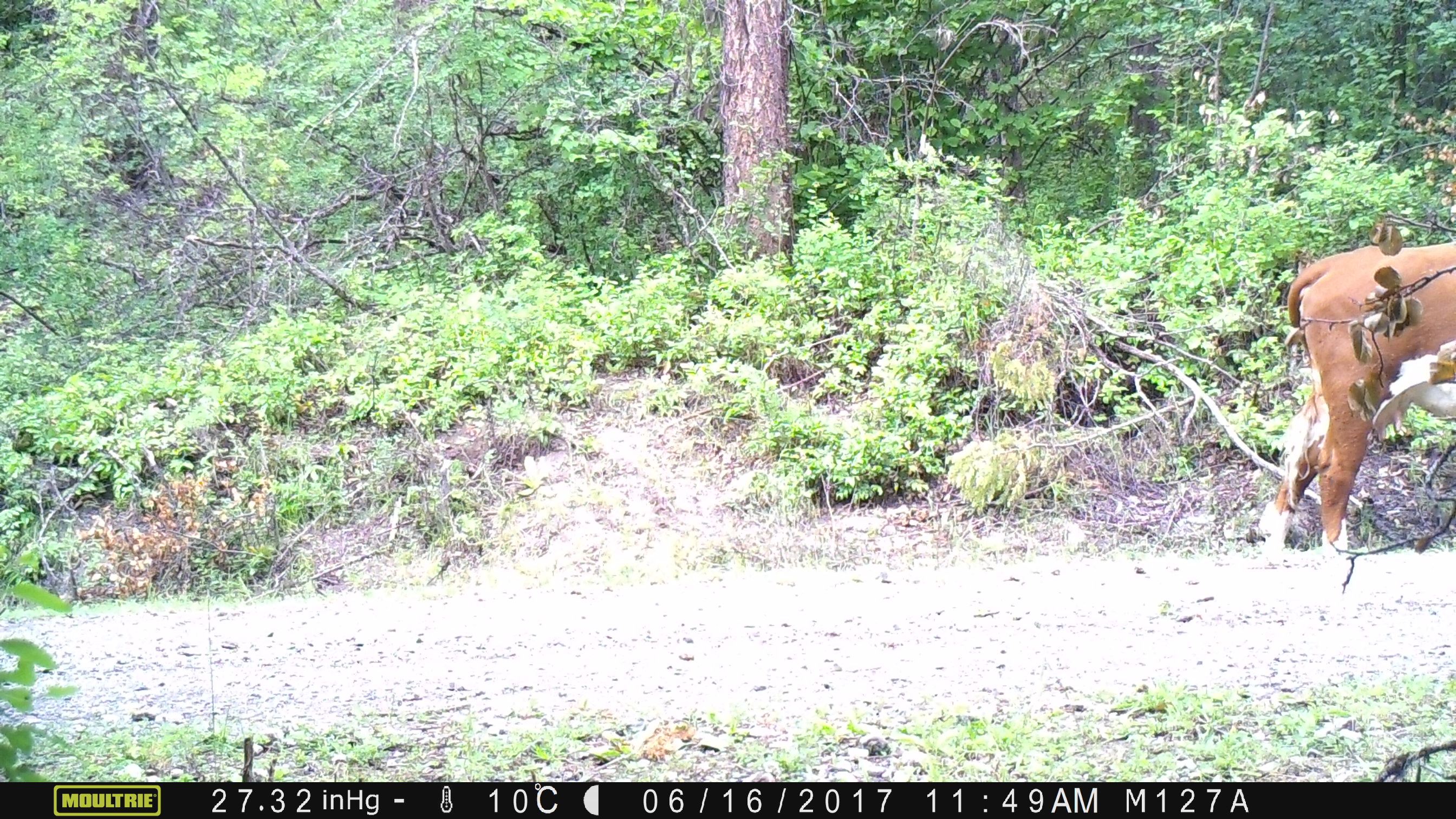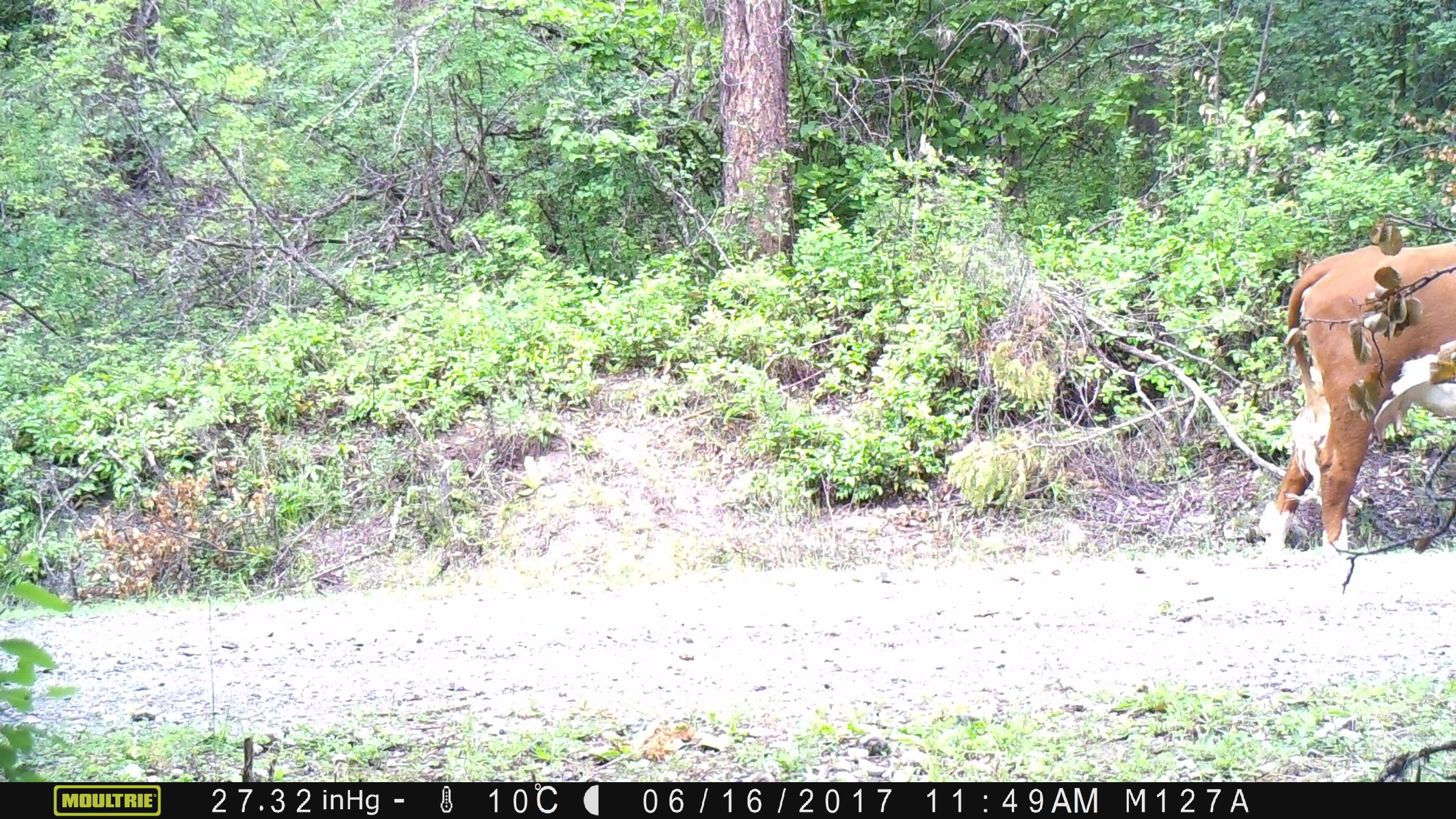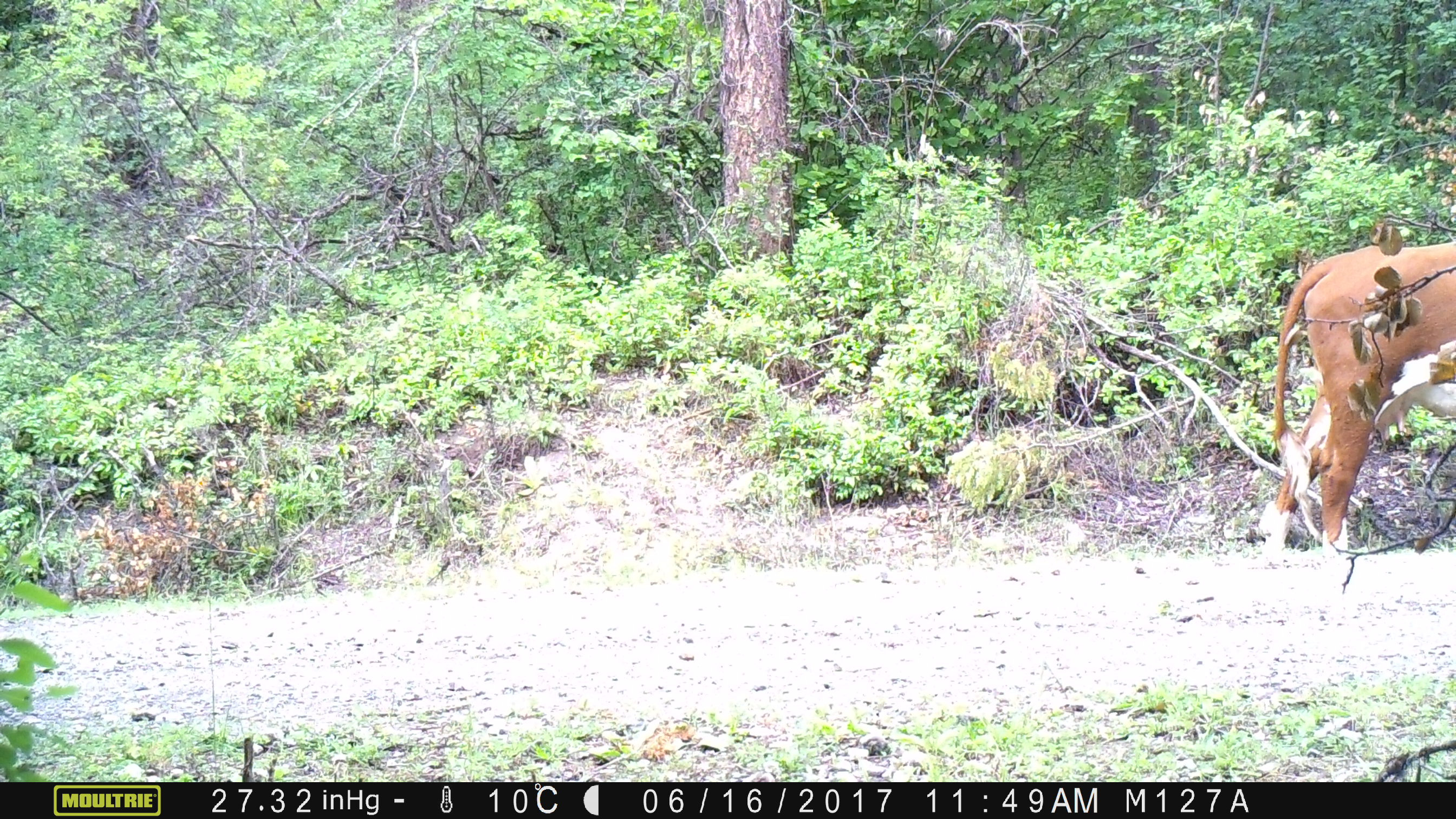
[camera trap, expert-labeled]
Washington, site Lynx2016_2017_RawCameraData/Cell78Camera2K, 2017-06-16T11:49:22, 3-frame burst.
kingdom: Animalia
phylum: Chordata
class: Mammalia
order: Artiodactyla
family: Bovidae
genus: Bos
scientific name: Bos taurus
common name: domestic cattle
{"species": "domestic cattle (Bos taurus)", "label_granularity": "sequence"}